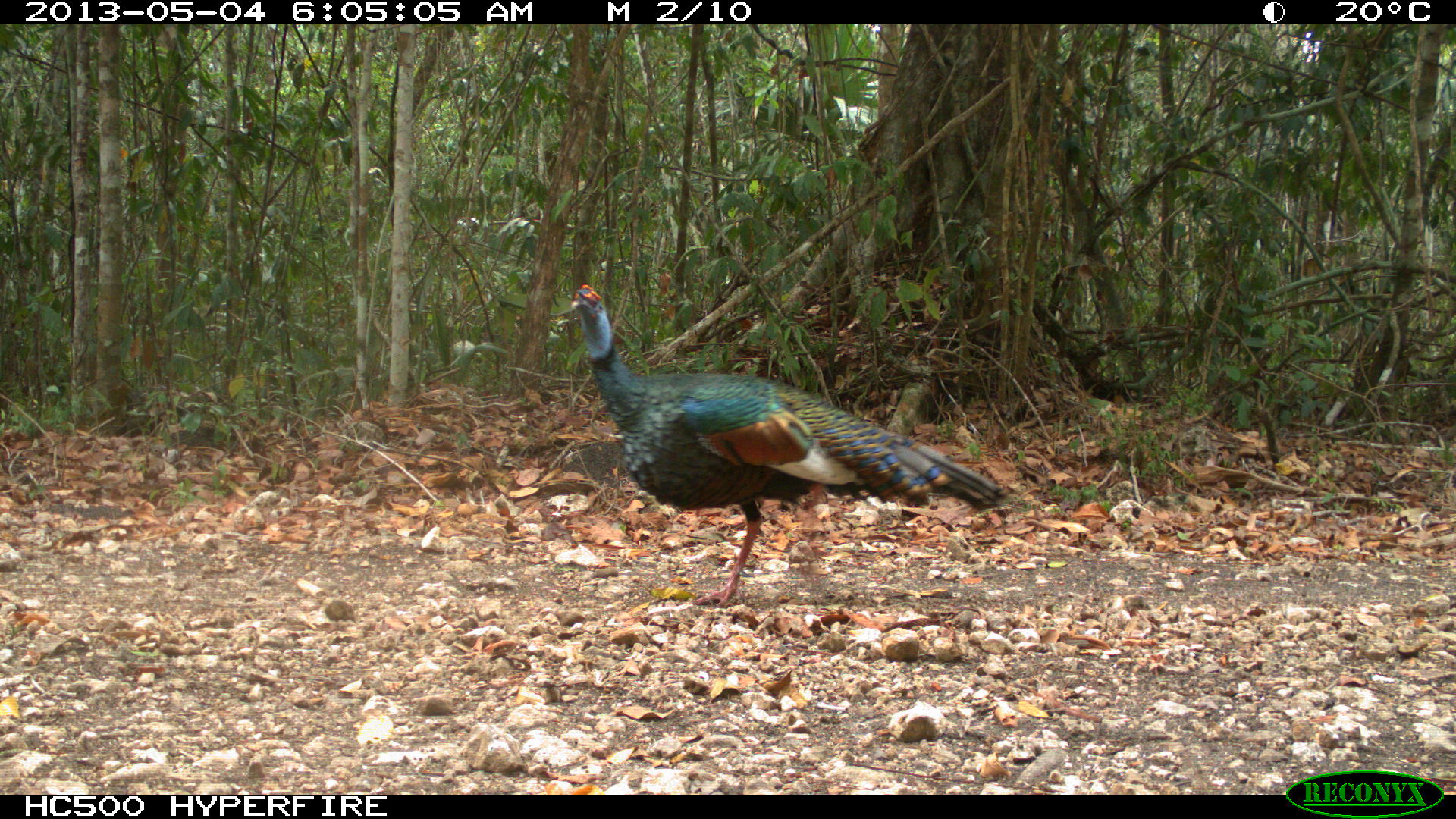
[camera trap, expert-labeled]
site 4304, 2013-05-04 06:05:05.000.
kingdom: Animalia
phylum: Chordata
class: Aves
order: Galliformes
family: Phasianidae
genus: Meleagris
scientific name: Meleagris ocellata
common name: ocellated turkey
Meleagris ocellata (ocellated turkey), count 1, sex male.